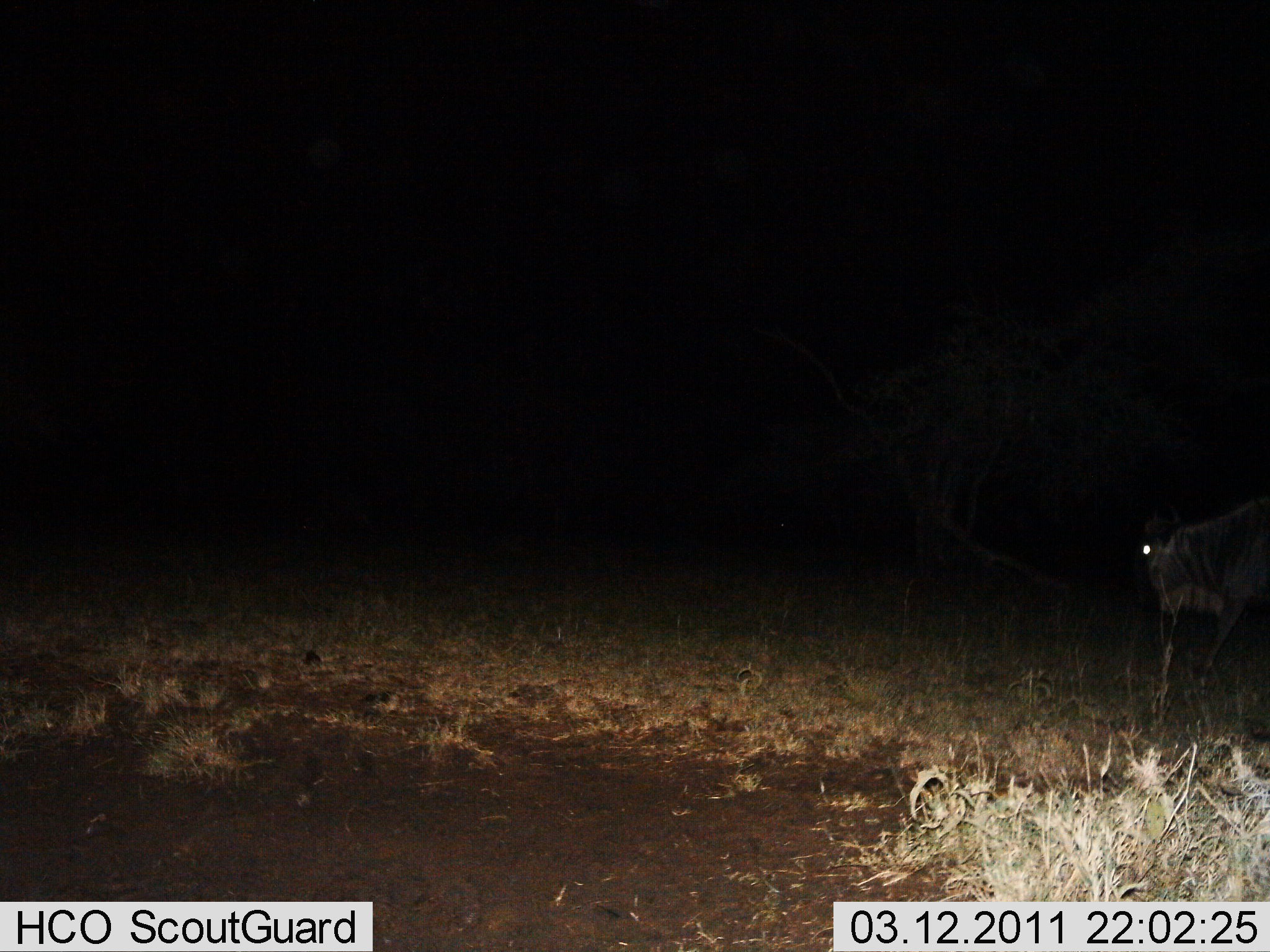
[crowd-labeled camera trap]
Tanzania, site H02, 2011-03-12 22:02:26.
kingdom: Animalia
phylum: Chordata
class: Mammalia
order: Artiodactyla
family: Bovidae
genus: Connochaetes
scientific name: Connochaetes taurinus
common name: blue wildebeest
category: wildebeest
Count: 1.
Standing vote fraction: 50%.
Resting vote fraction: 0%.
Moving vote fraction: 50%.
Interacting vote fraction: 0%.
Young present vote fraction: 0%.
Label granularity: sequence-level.